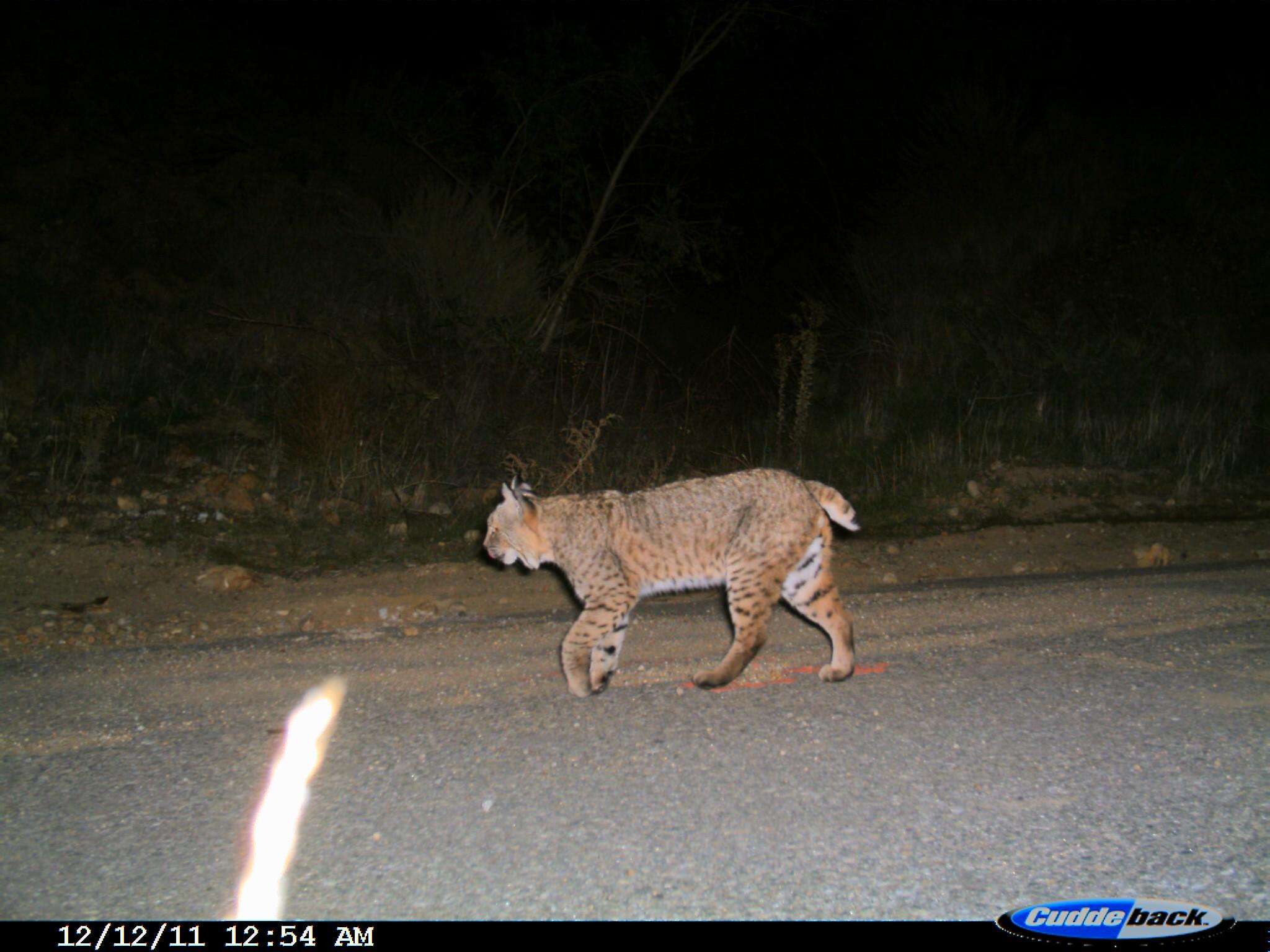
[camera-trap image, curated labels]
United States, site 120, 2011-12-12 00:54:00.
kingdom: Animalia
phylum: Chordata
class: Mammalia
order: Carnivora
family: Felidae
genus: Lynx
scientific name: Lynx rufus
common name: bobcat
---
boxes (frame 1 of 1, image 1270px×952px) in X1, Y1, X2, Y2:
bobcat: 476, 460, 876, 706